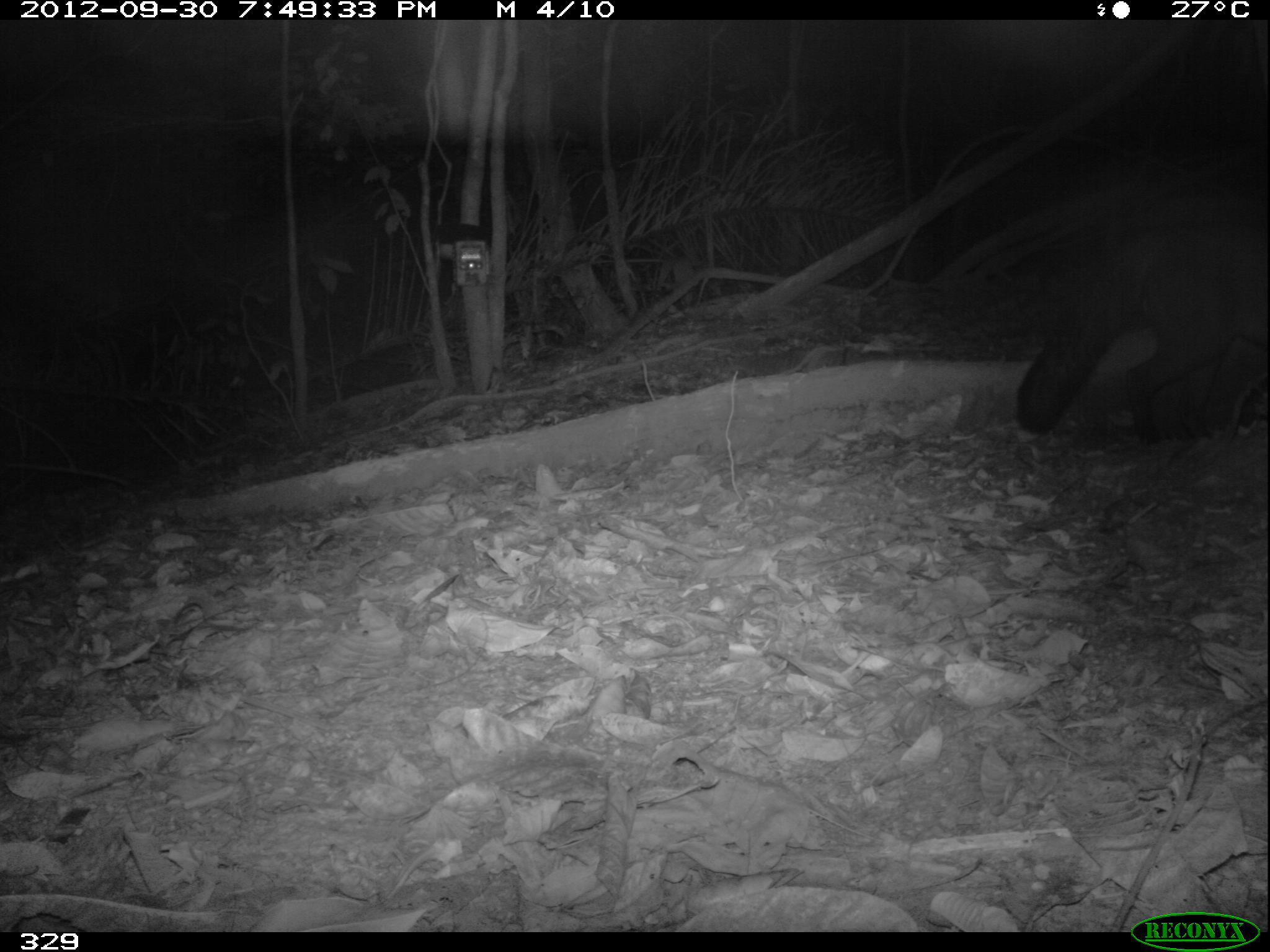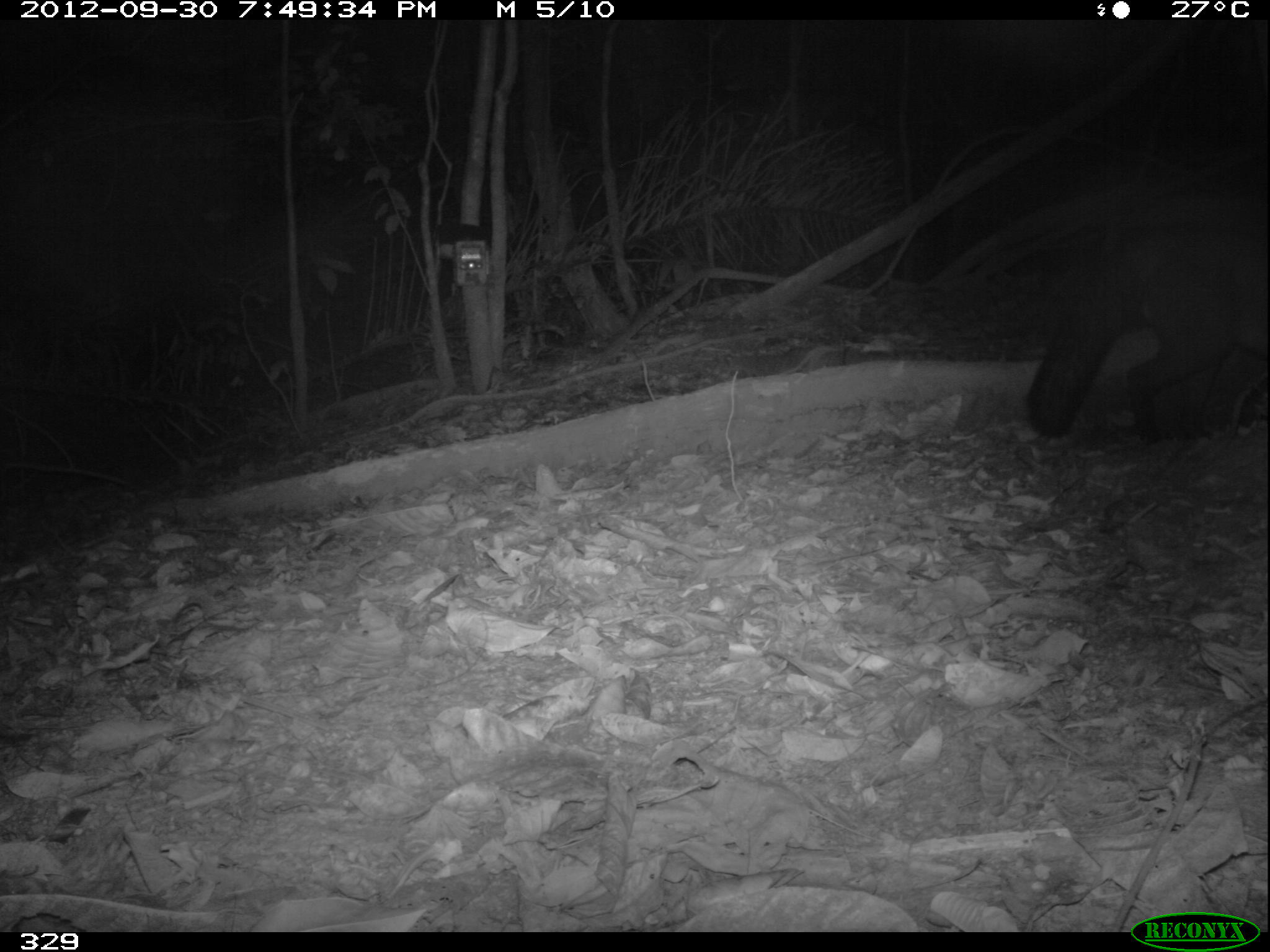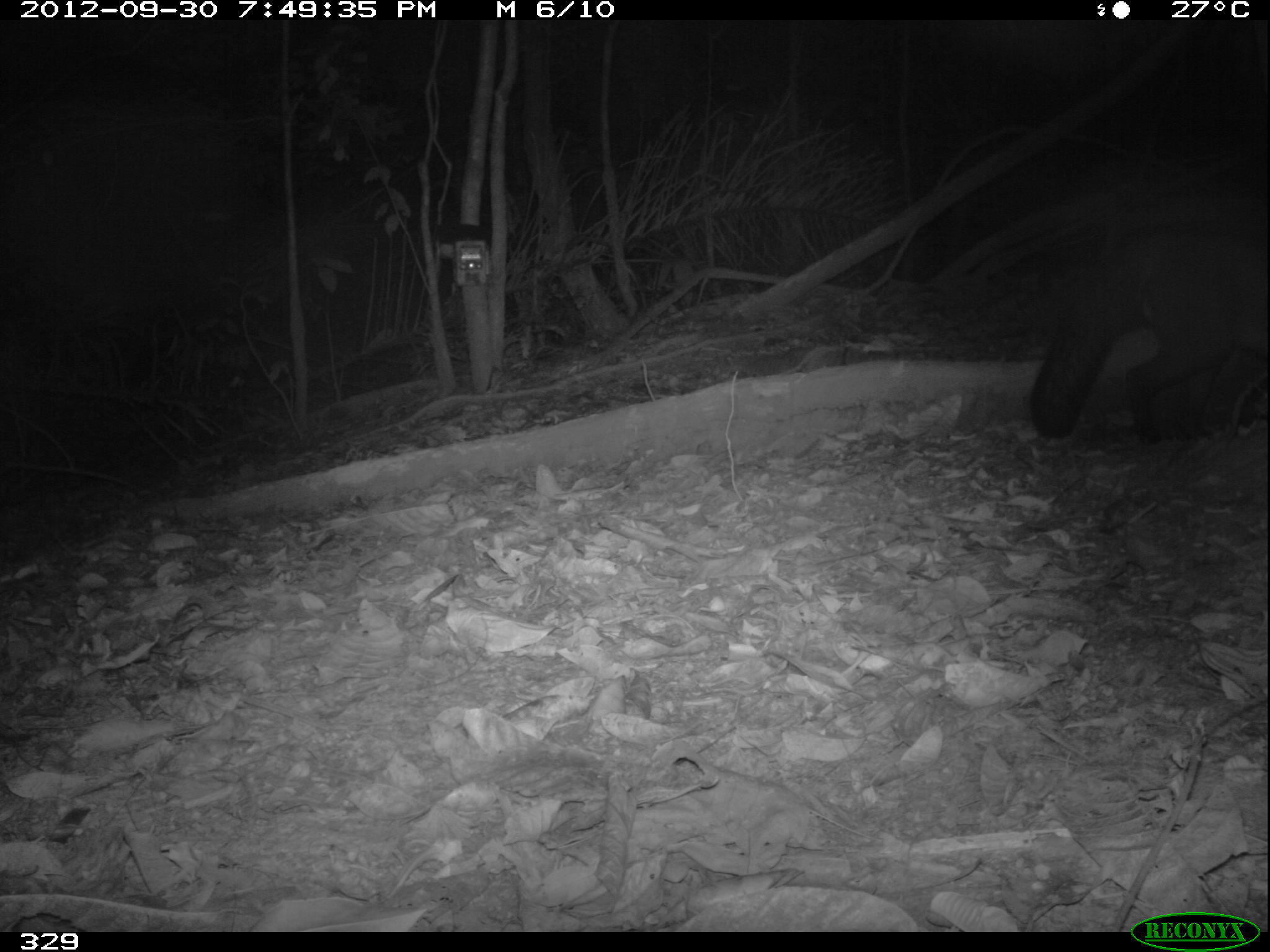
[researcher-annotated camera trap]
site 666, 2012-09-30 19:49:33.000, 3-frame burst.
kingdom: Animalia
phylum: Chordata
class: Mammalia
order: Carnivora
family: Canidae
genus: Atelocynus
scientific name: Atelocynus microtis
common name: short-eared dog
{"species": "Atelocynus microtis (short-eared dog)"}